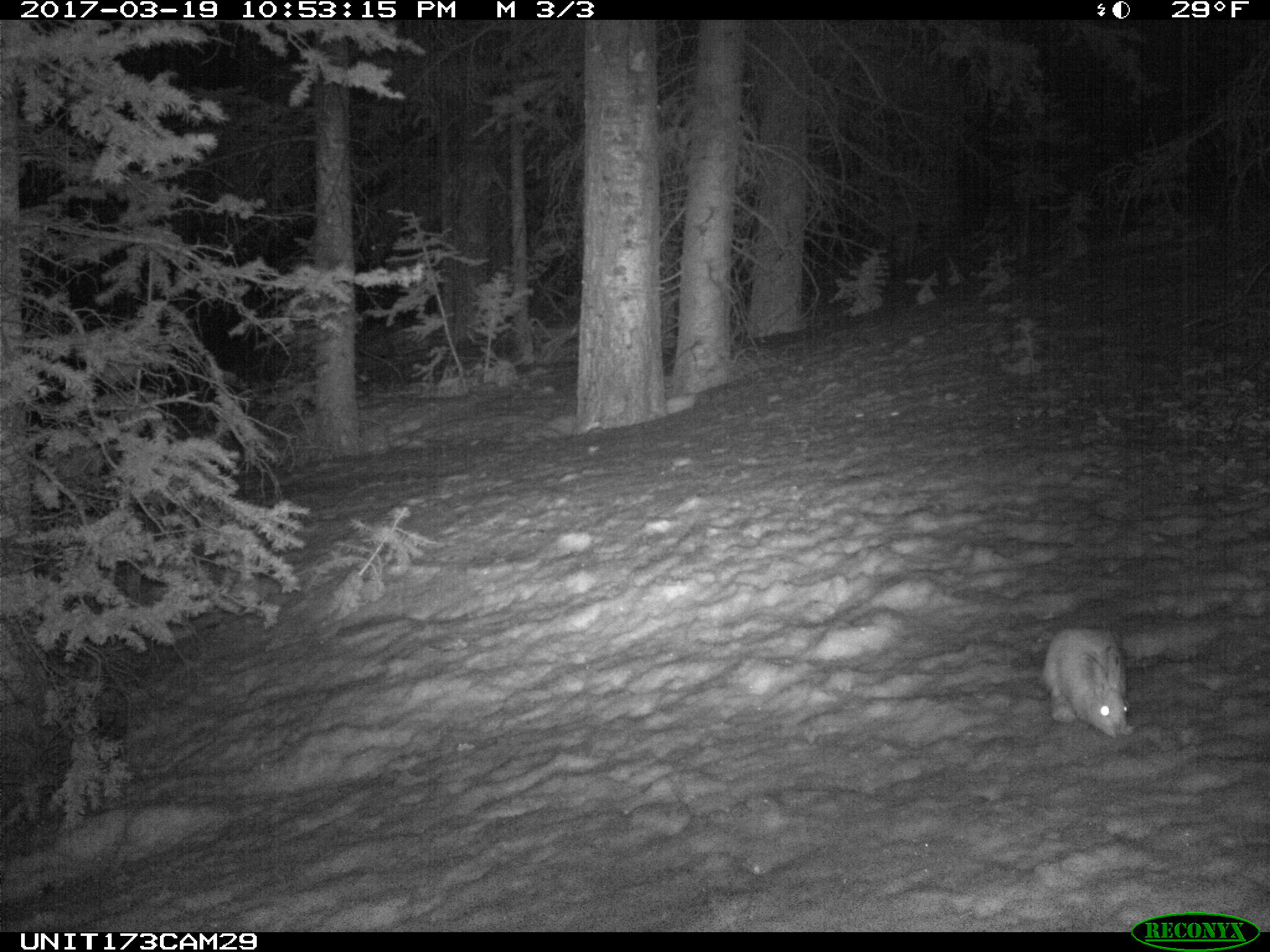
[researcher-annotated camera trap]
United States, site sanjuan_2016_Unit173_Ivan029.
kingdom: Animalia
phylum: Chordata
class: Mammalia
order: Lagomorpha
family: Leporidae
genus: Lepus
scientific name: Lepus americanus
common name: snowshoe hare